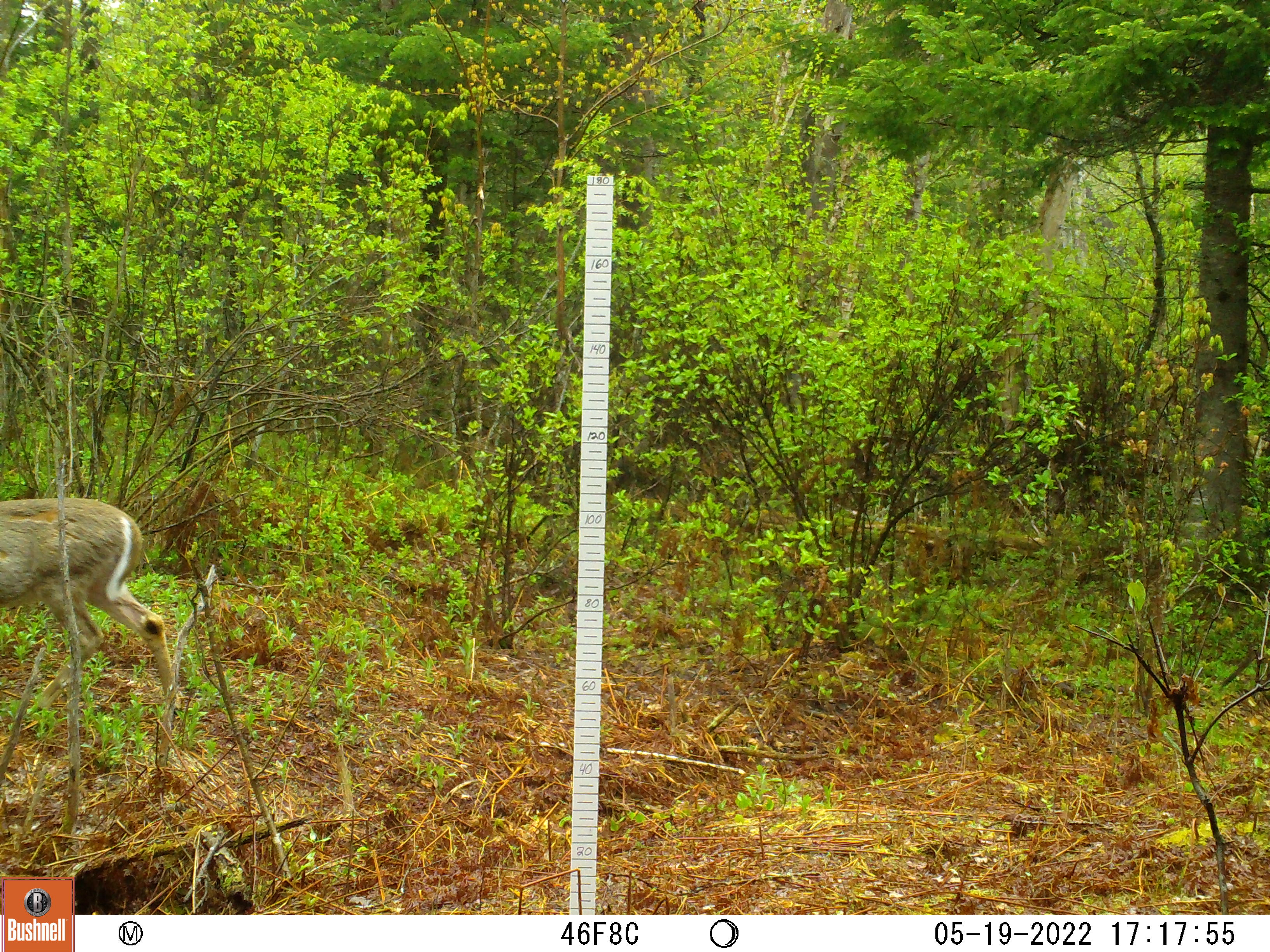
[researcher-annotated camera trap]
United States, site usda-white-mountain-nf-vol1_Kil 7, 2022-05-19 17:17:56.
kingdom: Animalia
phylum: Chordata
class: Mammalia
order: Artiodactyla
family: Cervidae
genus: Odocoileus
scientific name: Odocoileus virginianus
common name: white-tailed deer